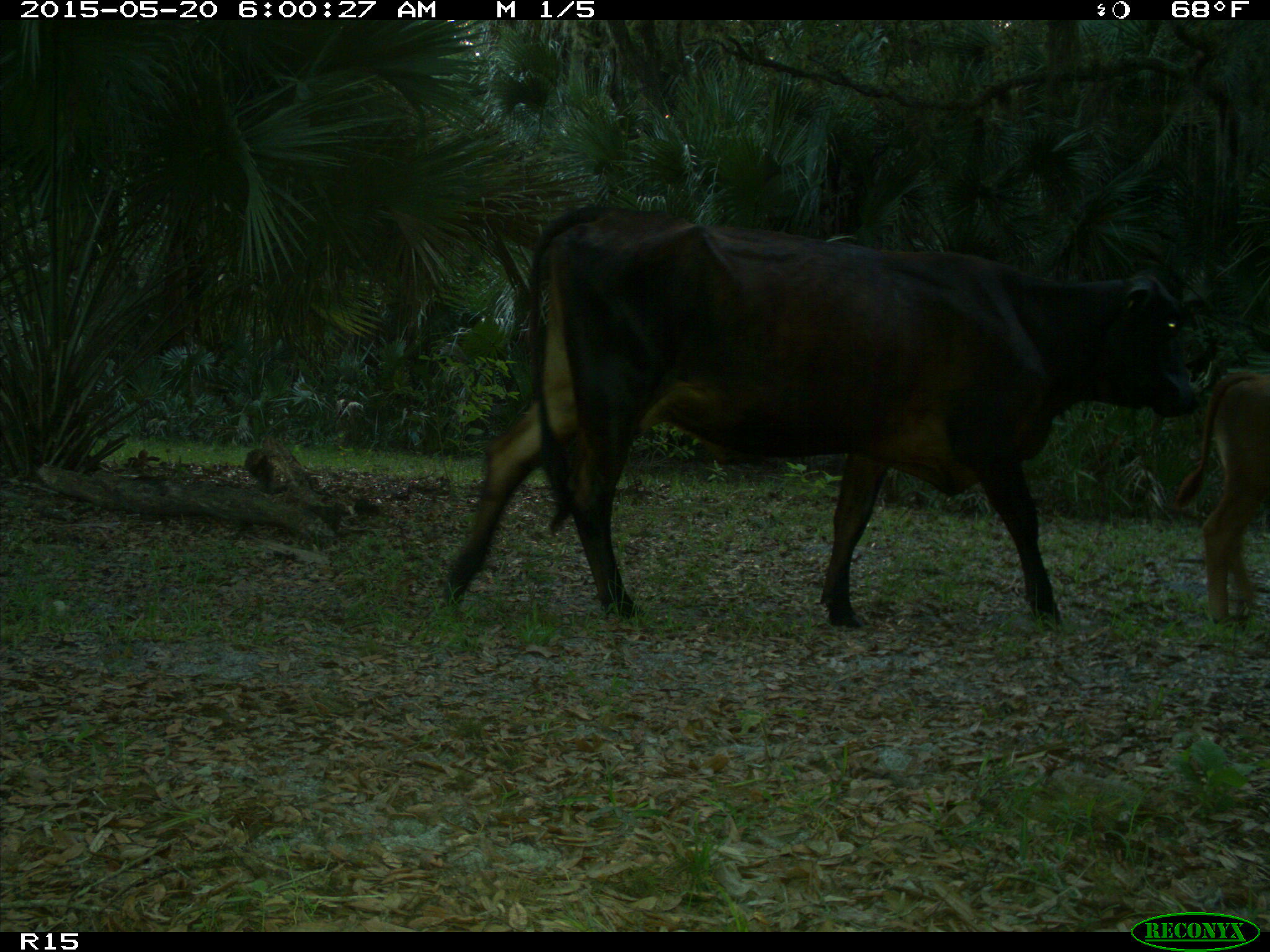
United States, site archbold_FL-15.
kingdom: Animalia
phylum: Chordata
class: Mammalia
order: Artiodactyla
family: Bovidae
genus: Bos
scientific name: Bos taurus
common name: domestic cow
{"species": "Bos taurus (domestic cow)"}